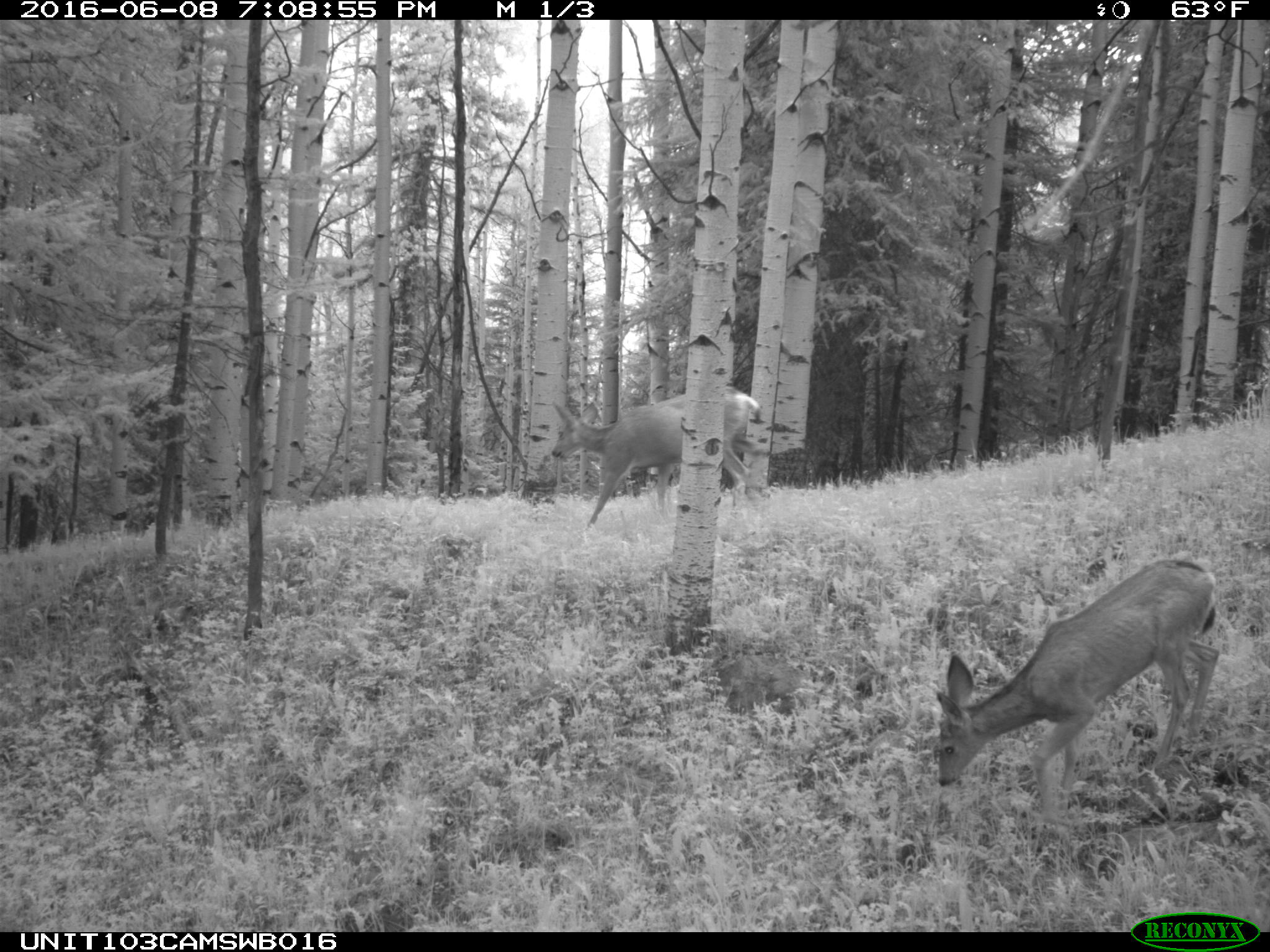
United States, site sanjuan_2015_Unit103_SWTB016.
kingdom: Animalia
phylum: Chordata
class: Mammalia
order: Artiodactyla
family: Cervidae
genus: Odocoileus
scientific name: Odocoileus hemionus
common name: mule deer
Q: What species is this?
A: Odocoileus hemionus (mule deer).